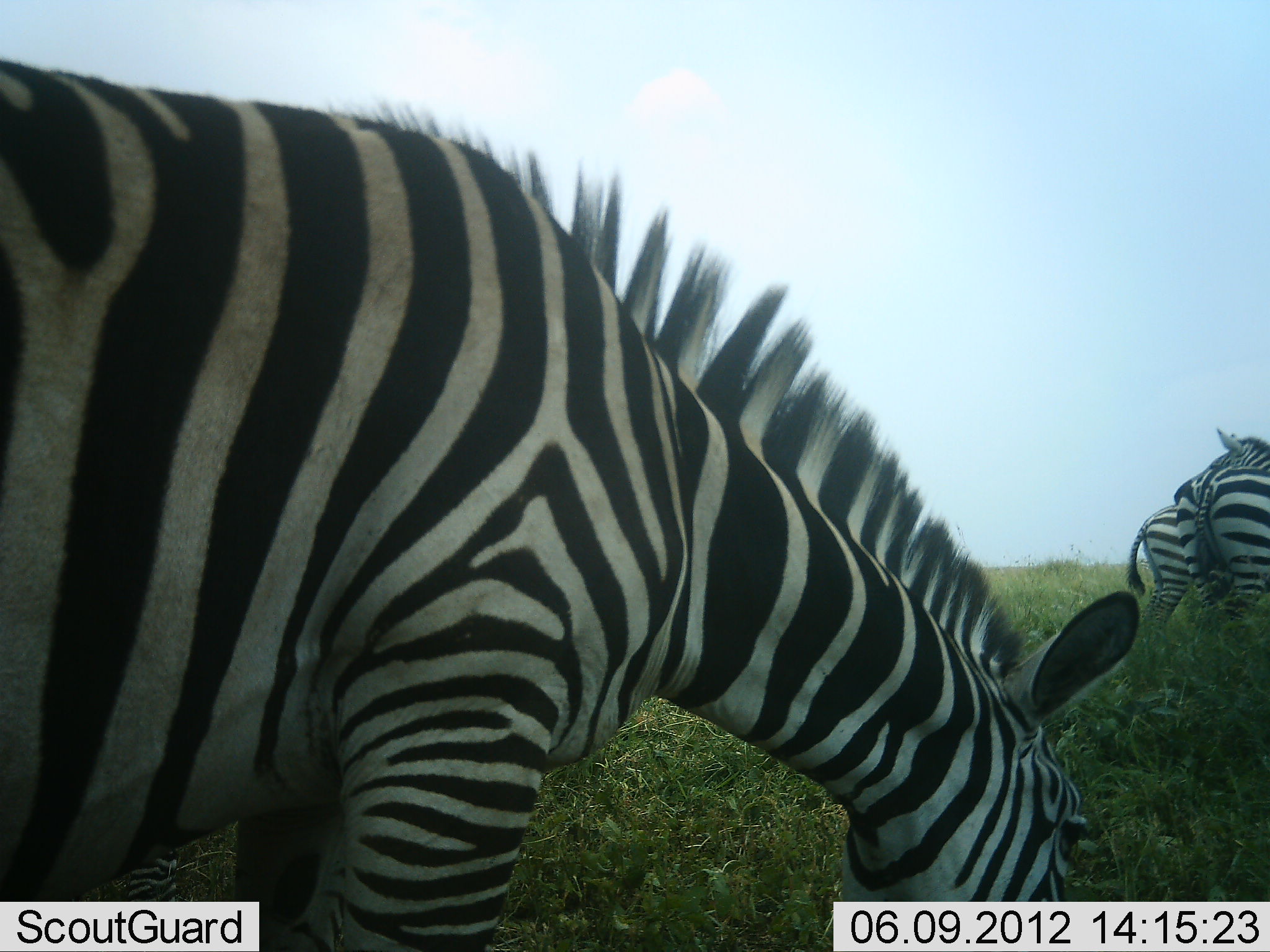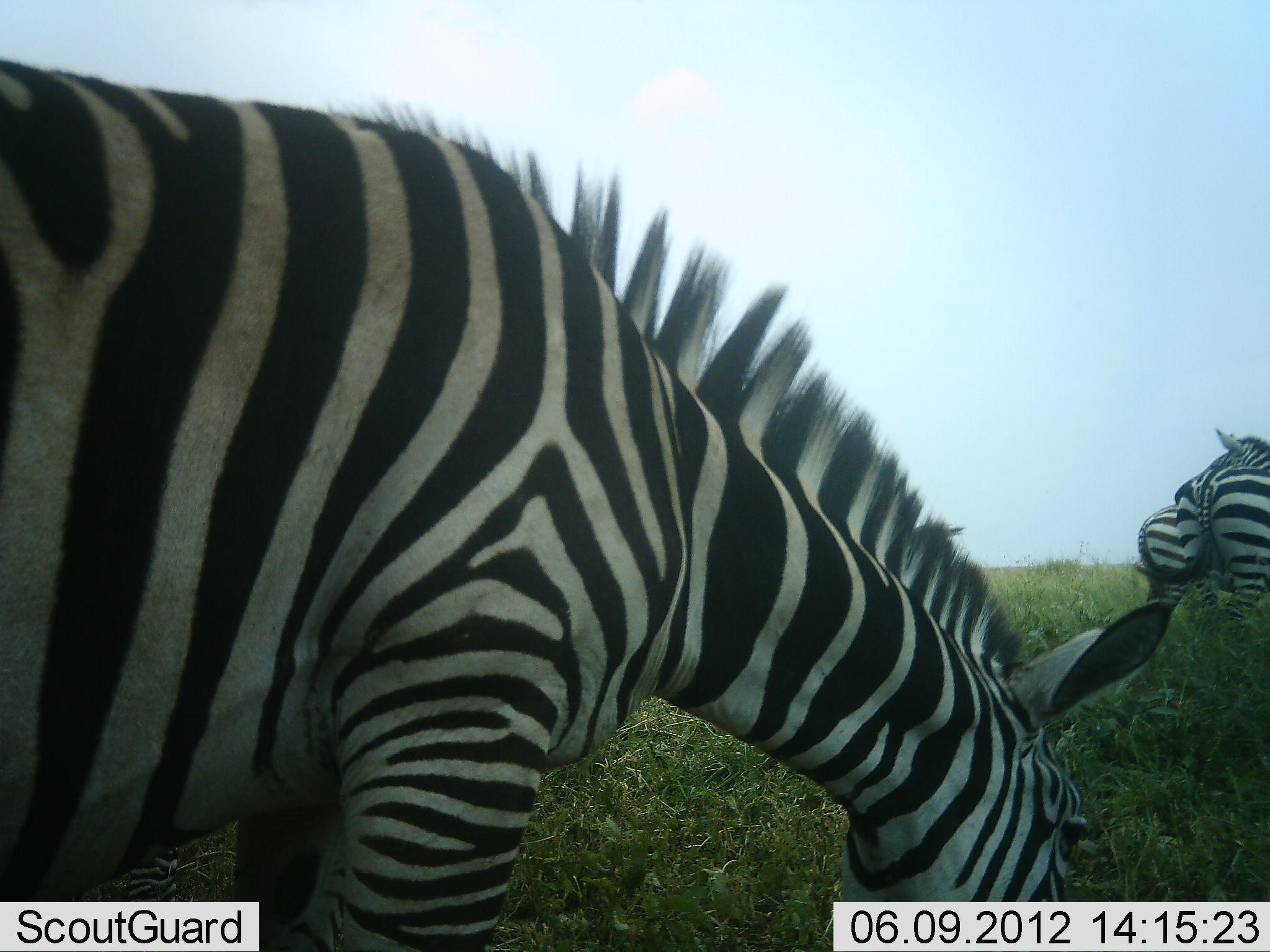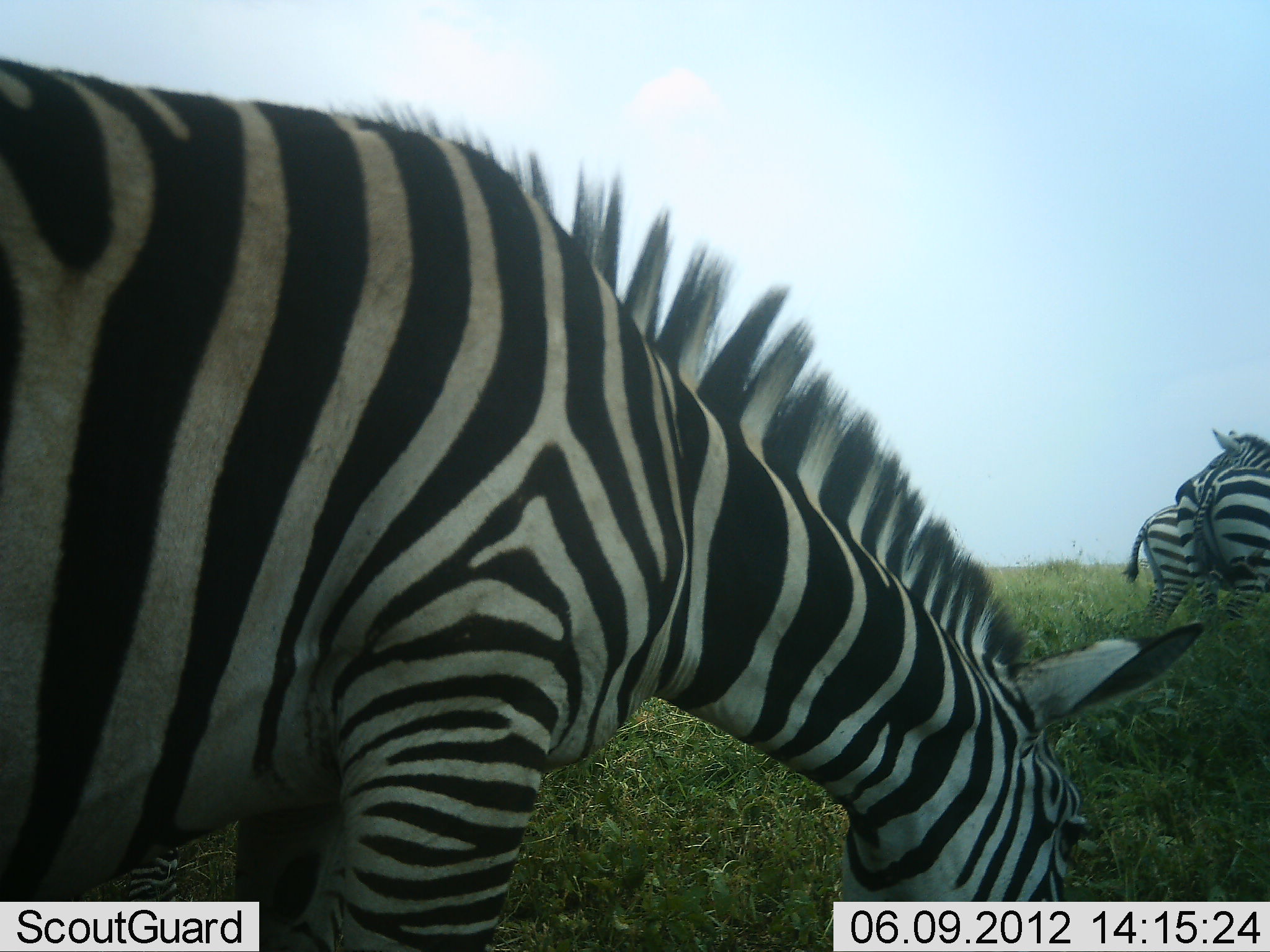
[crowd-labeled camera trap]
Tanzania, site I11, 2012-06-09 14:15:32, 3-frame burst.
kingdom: Animalia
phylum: Chordata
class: Mammalia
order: Perissodactyla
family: Equidae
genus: Equus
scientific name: Equus quagga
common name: plains zebra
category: zebra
Zebra (plains zebra) (Equus quagga), count 3. Behavior (volunteer vote fractions): standing 80%, resting 0%, moving 0%, interacting 10%. Young present (vote fraction): 0%. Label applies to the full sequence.